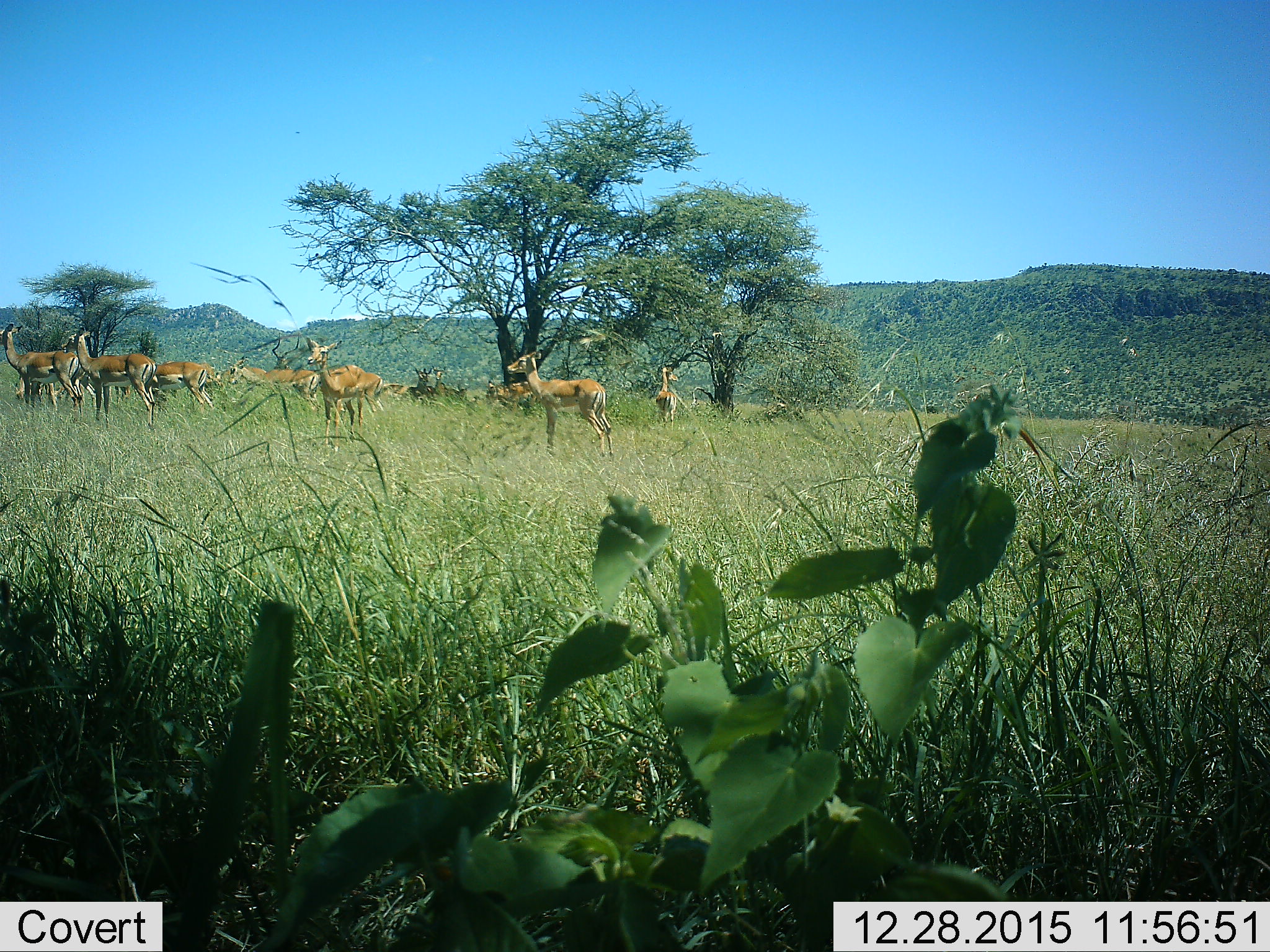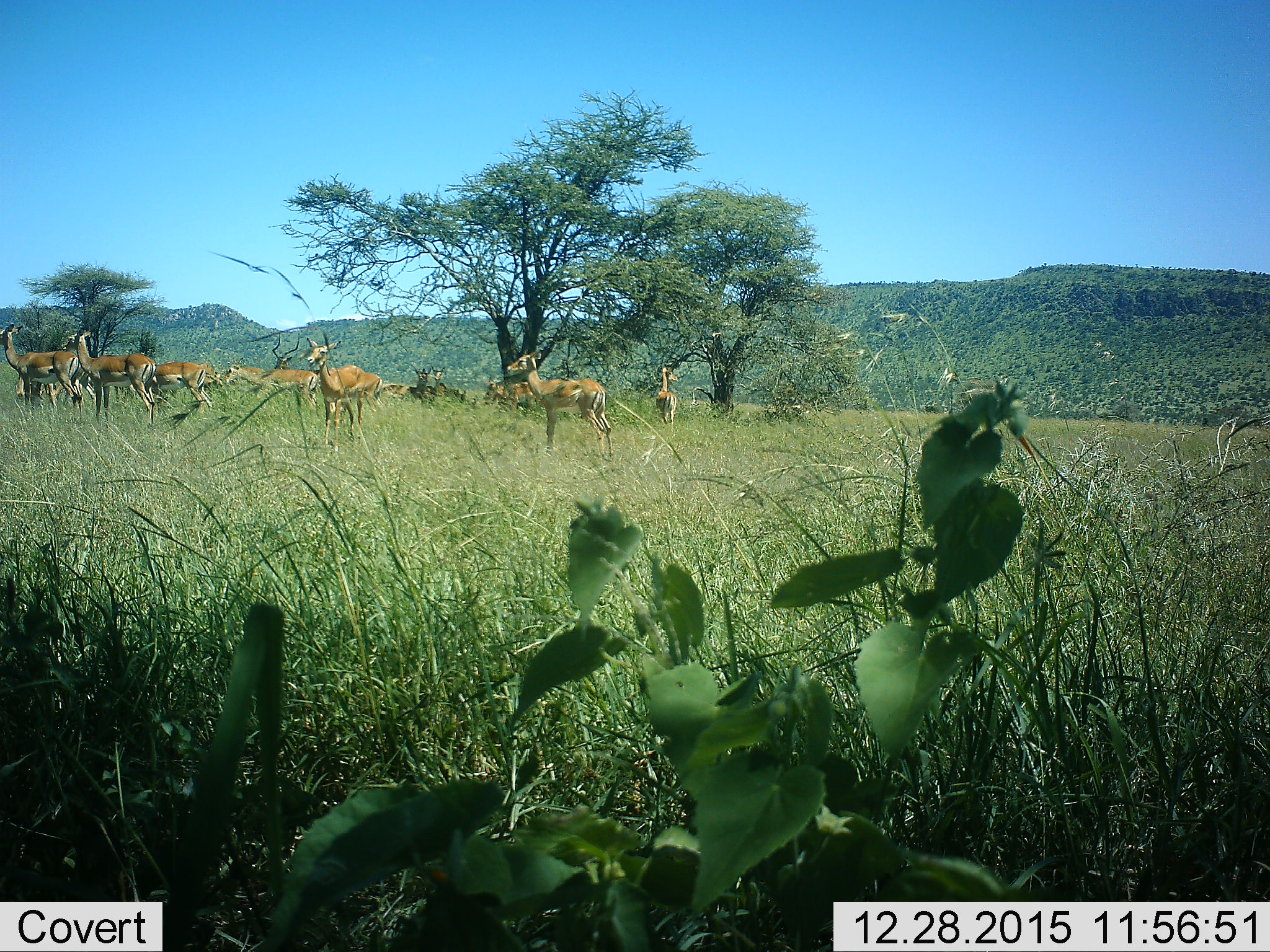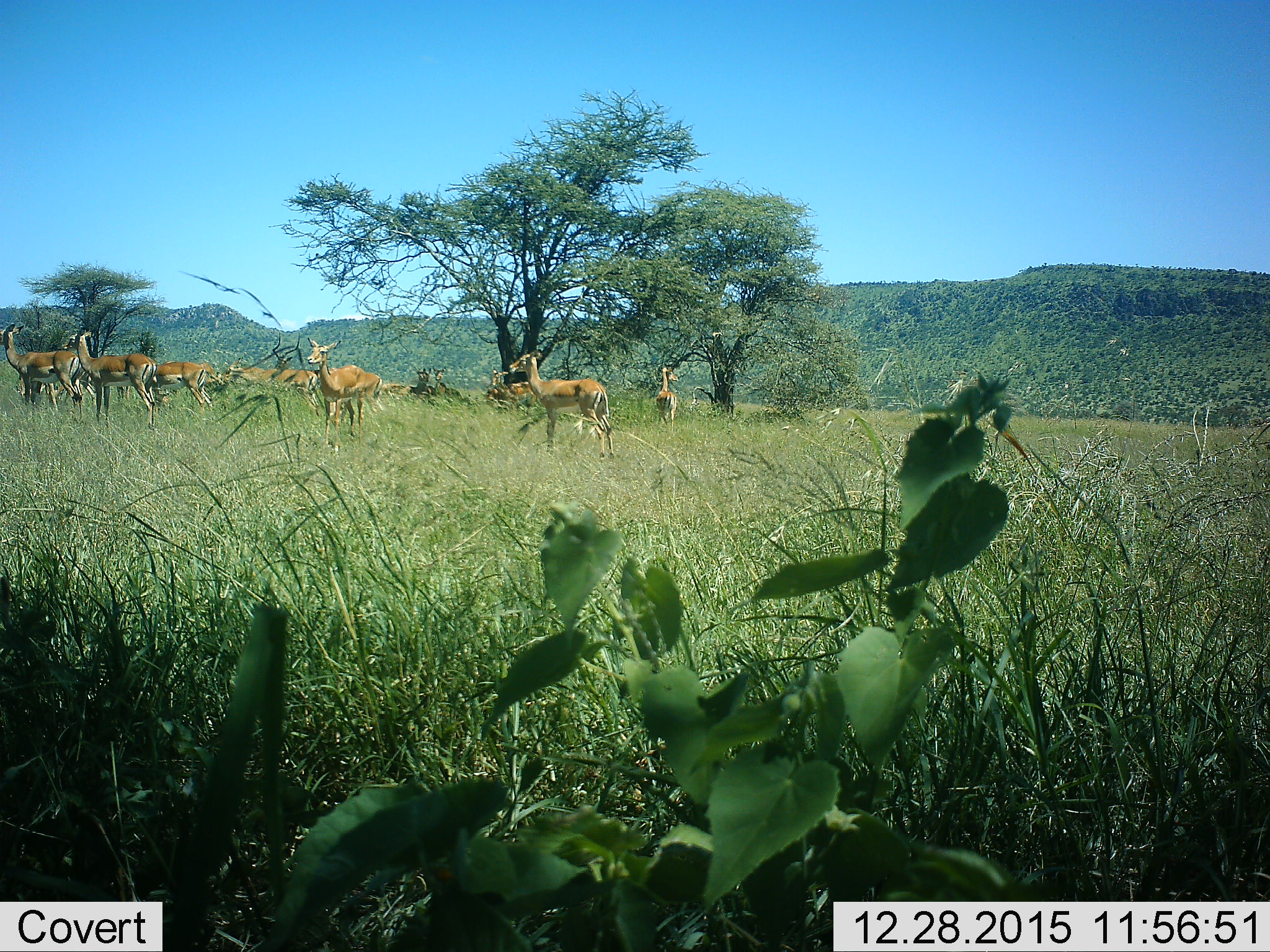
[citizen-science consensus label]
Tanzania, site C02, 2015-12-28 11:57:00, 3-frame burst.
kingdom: Animalia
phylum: Chordata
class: Mammalia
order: Artiodactyla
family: Bovidae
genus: Aepyceros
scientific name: Aepyceros melampus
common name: impala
Impala (Aepyceros melampus), count 11-50. Behavior (volunteer vote fractions): standing 100%, resting 18%, moving 9%, interacting 0%. Young present (vote fraction): 18%. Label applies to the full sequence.